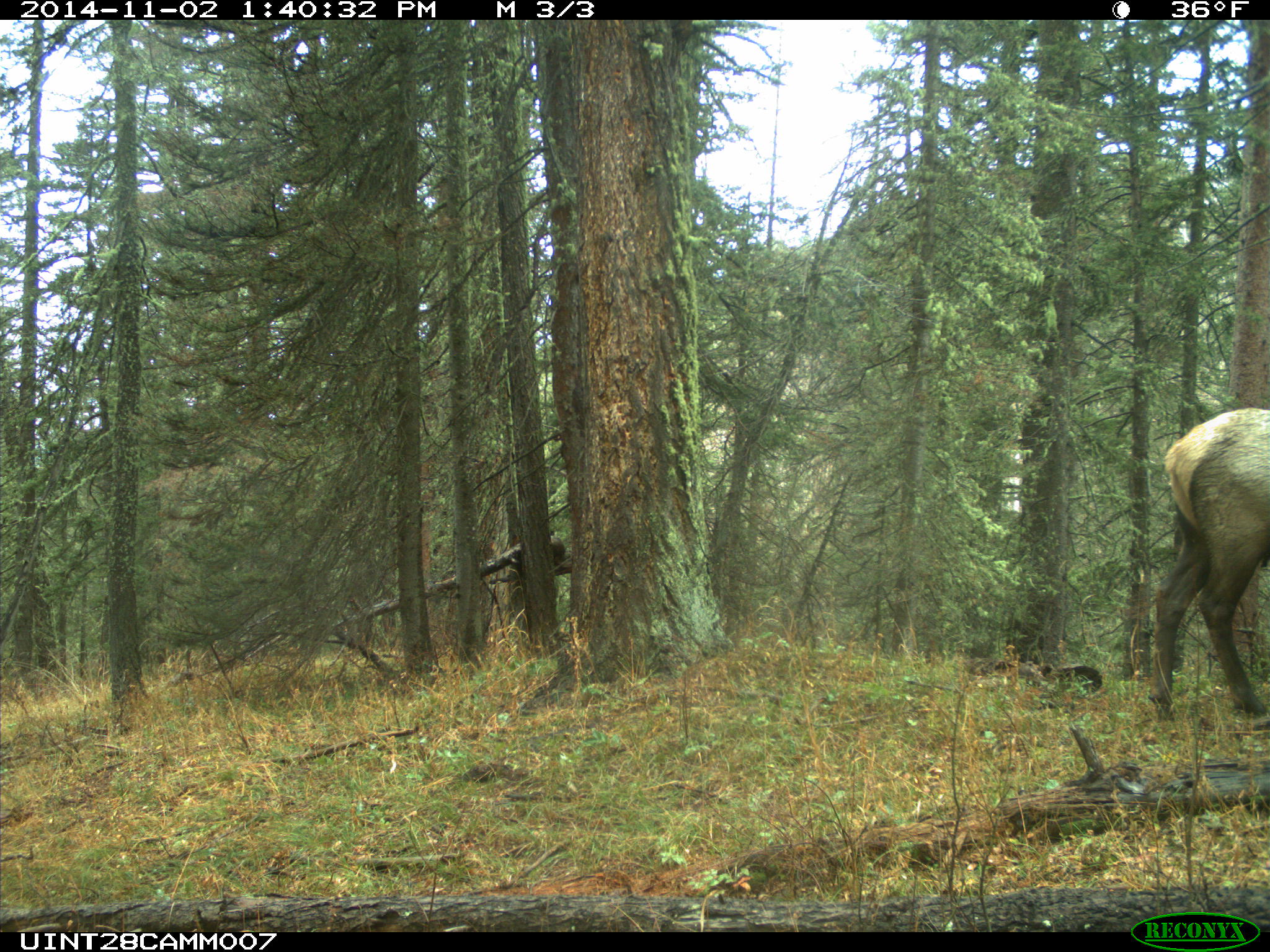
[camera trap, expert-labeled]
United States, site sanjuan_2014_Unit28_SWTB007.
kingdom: Animalia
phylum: Chordata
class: Mammalia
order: Artiodactyla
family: Cervidae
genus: Cervus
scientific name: Cervus elaphus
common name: red deer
Cervus elaphus (red deer).